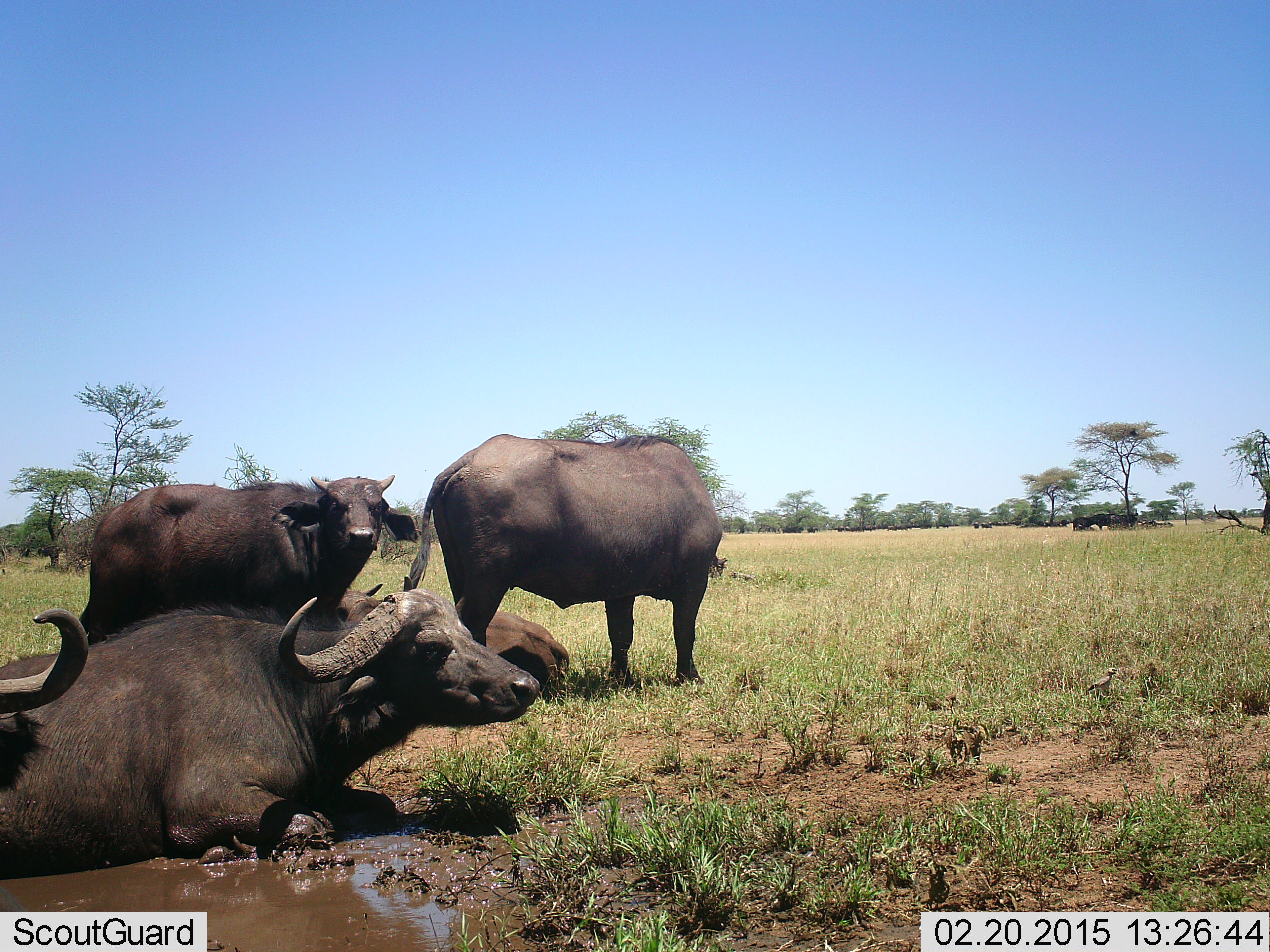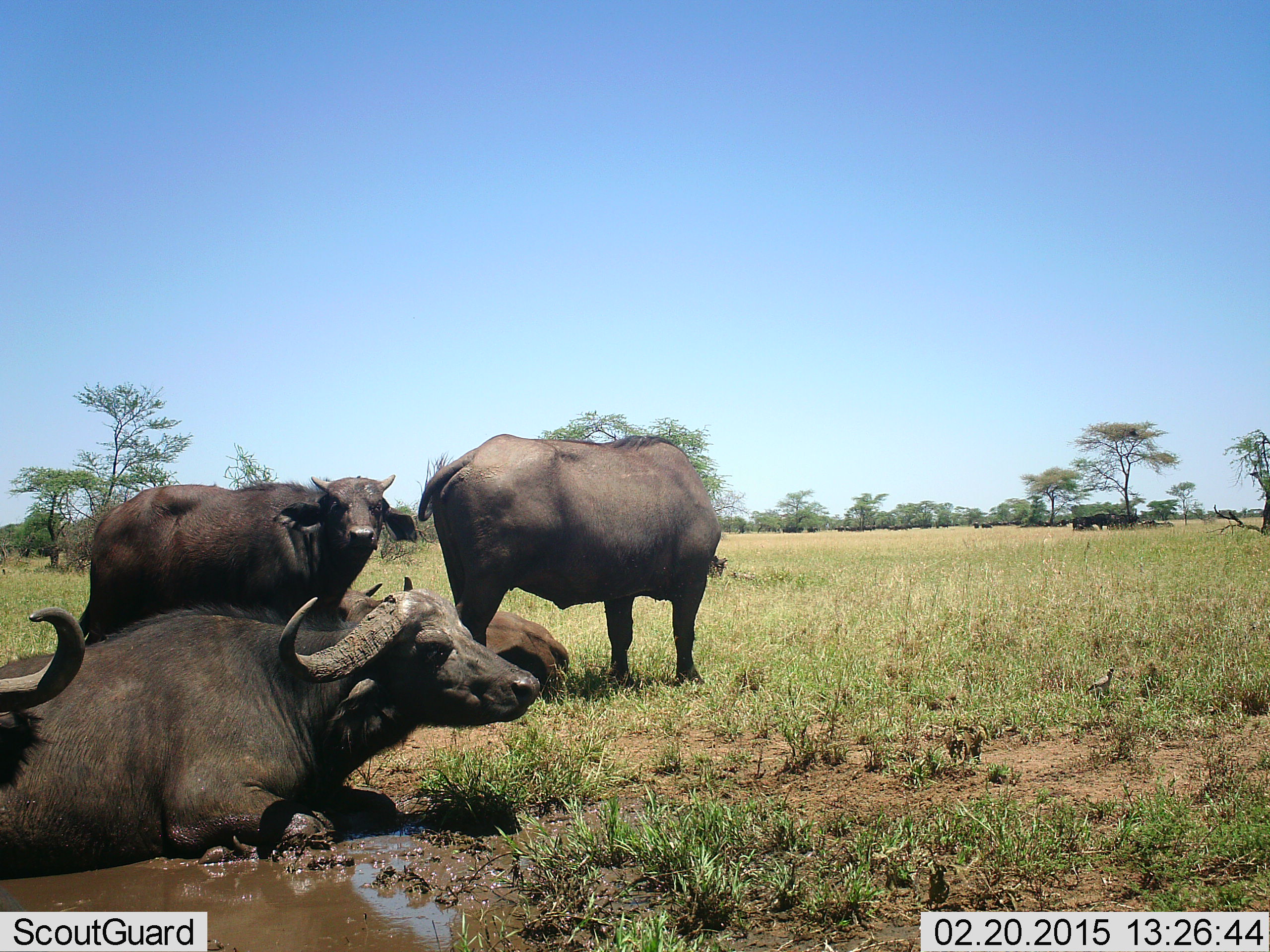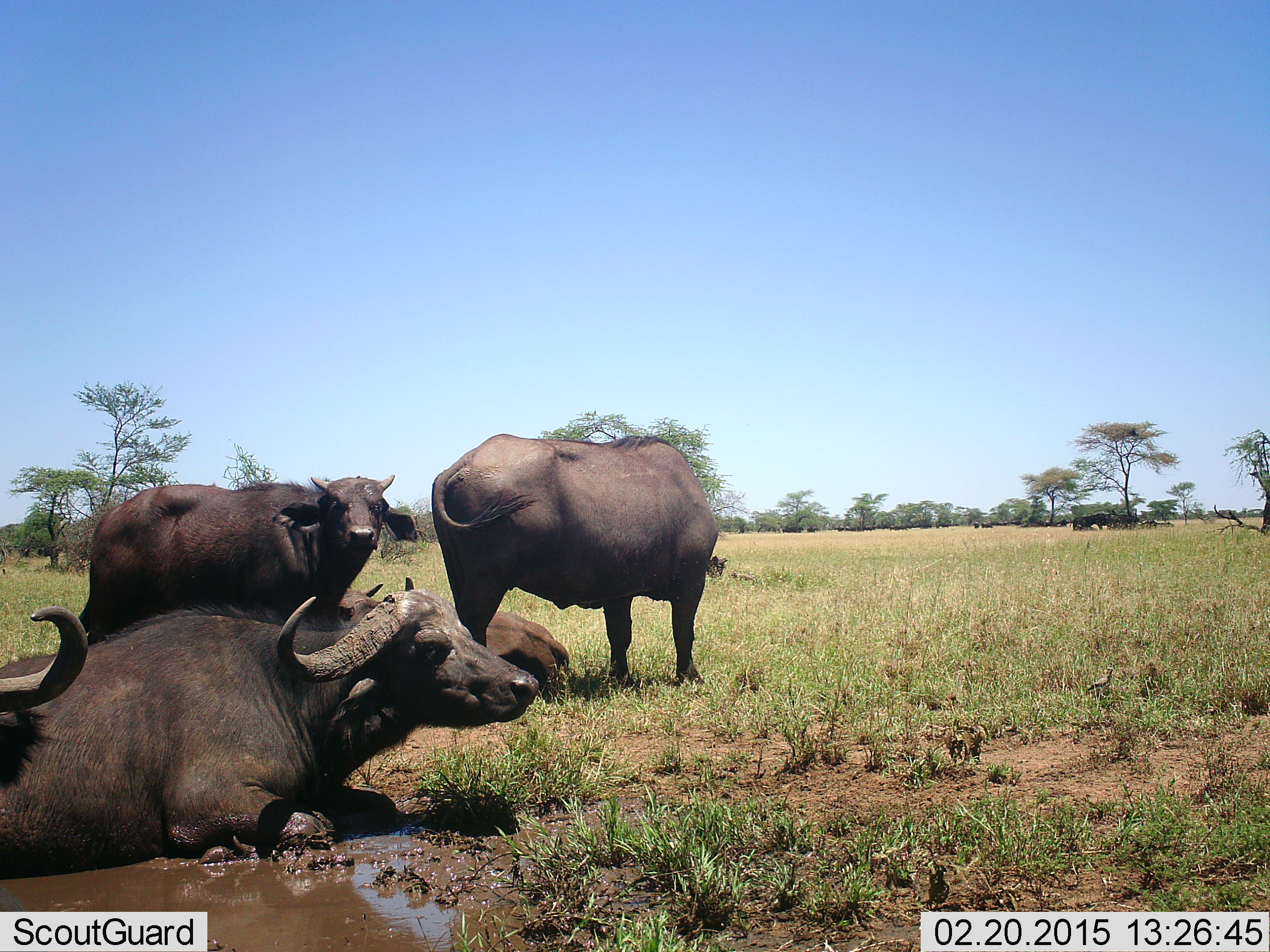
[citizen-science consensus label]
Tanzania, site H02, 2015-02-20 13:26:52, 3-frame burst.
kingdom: Animalia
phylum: Chordata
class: Mammalia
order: Artiodactyla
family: Bovidae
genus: Syncerus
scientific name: Syncerus caffer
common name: cape buffalo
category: buffalo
Buffalo (cape buffalo) (Syncerus caffer), count 5. Behavior (volunteer vote fractions): standing 60%, resting 90%, moving 0%, interacting 10%. Young present (vote fraction): 10%. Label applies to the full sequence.